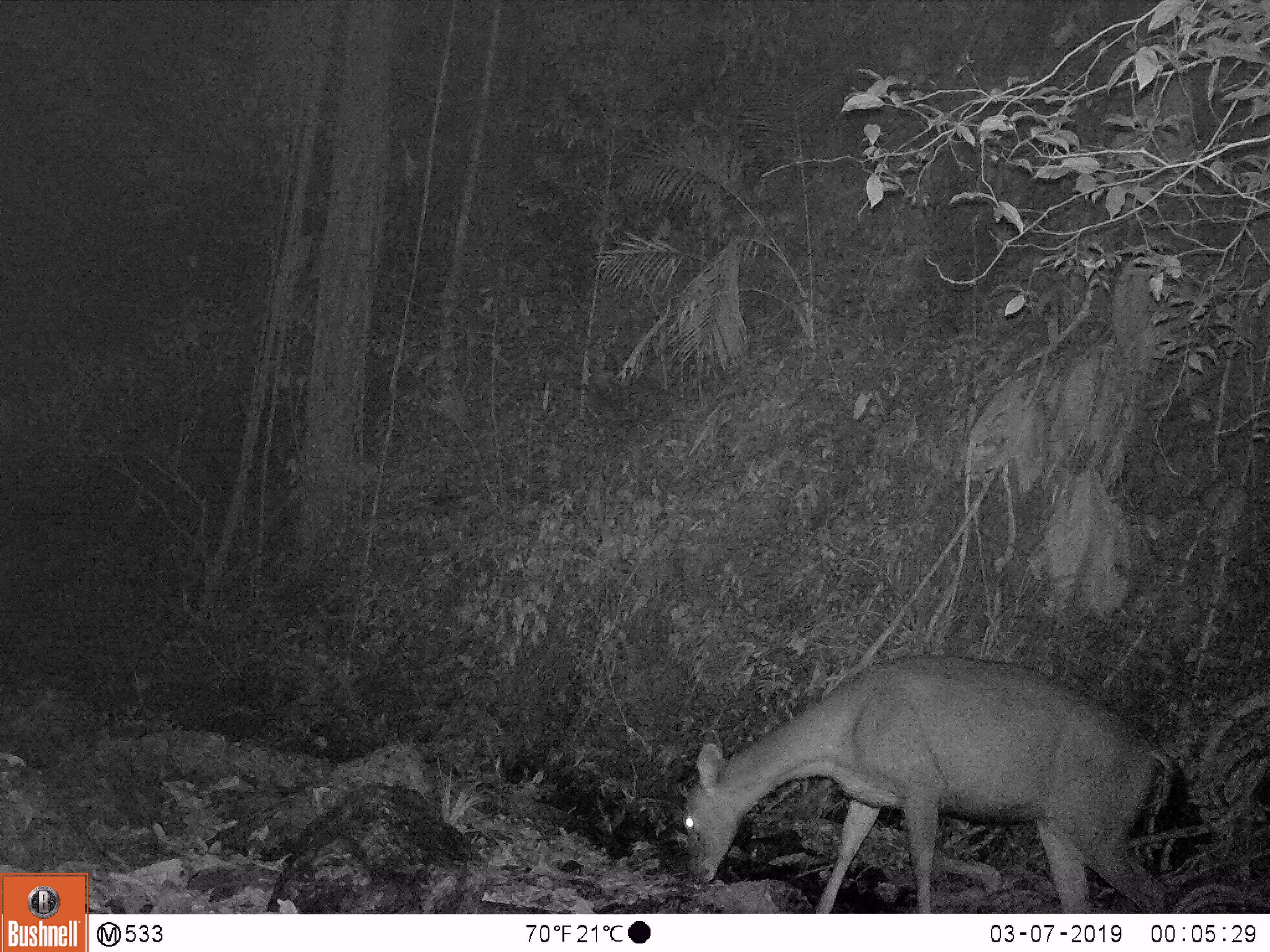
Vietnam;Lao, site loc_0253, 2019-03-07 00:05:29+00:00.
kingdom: Animalia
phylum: Chordata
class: Mammalia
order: Artiodactyla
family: Cervidae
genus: Rusa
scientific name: Rusa unicolor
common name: sambar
Sambar (Rusa unicolor). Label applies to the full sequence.